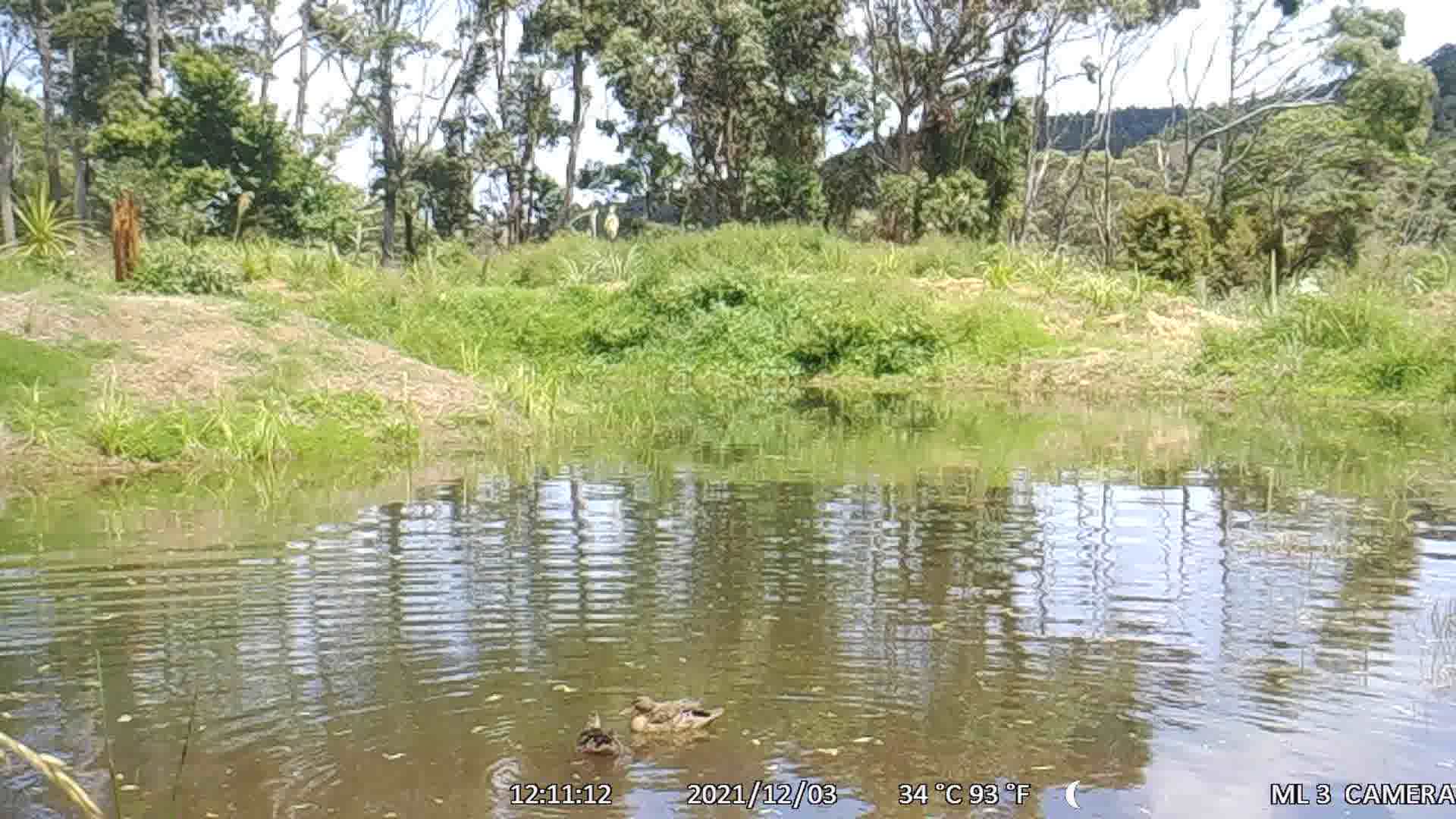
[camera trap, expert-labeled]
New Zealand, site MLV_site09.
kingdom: Animalia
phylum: Chordata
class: Aves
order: Anseriformes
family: Anatidae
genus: Anas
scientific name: Anas platyrhynchos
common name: mallard